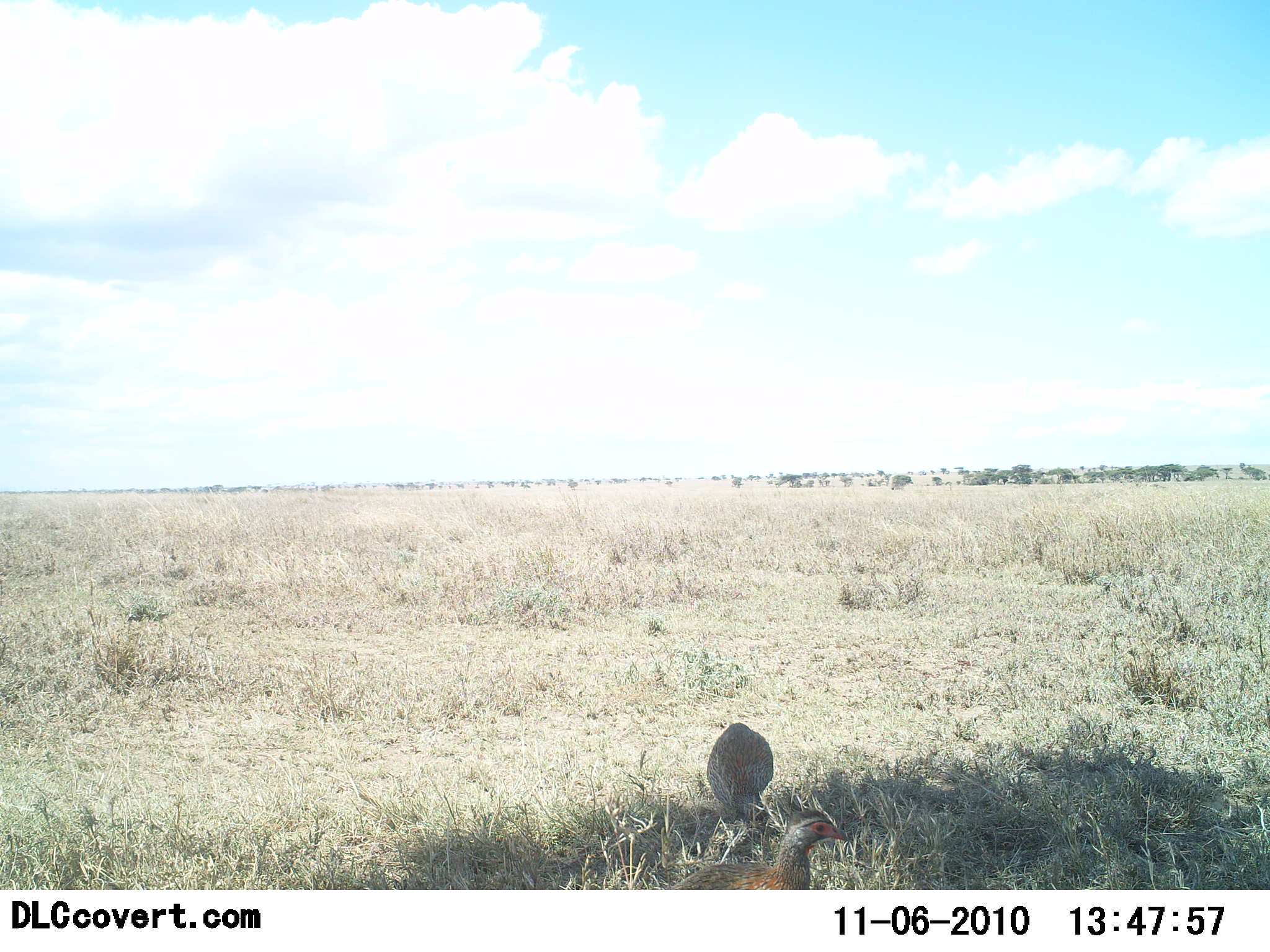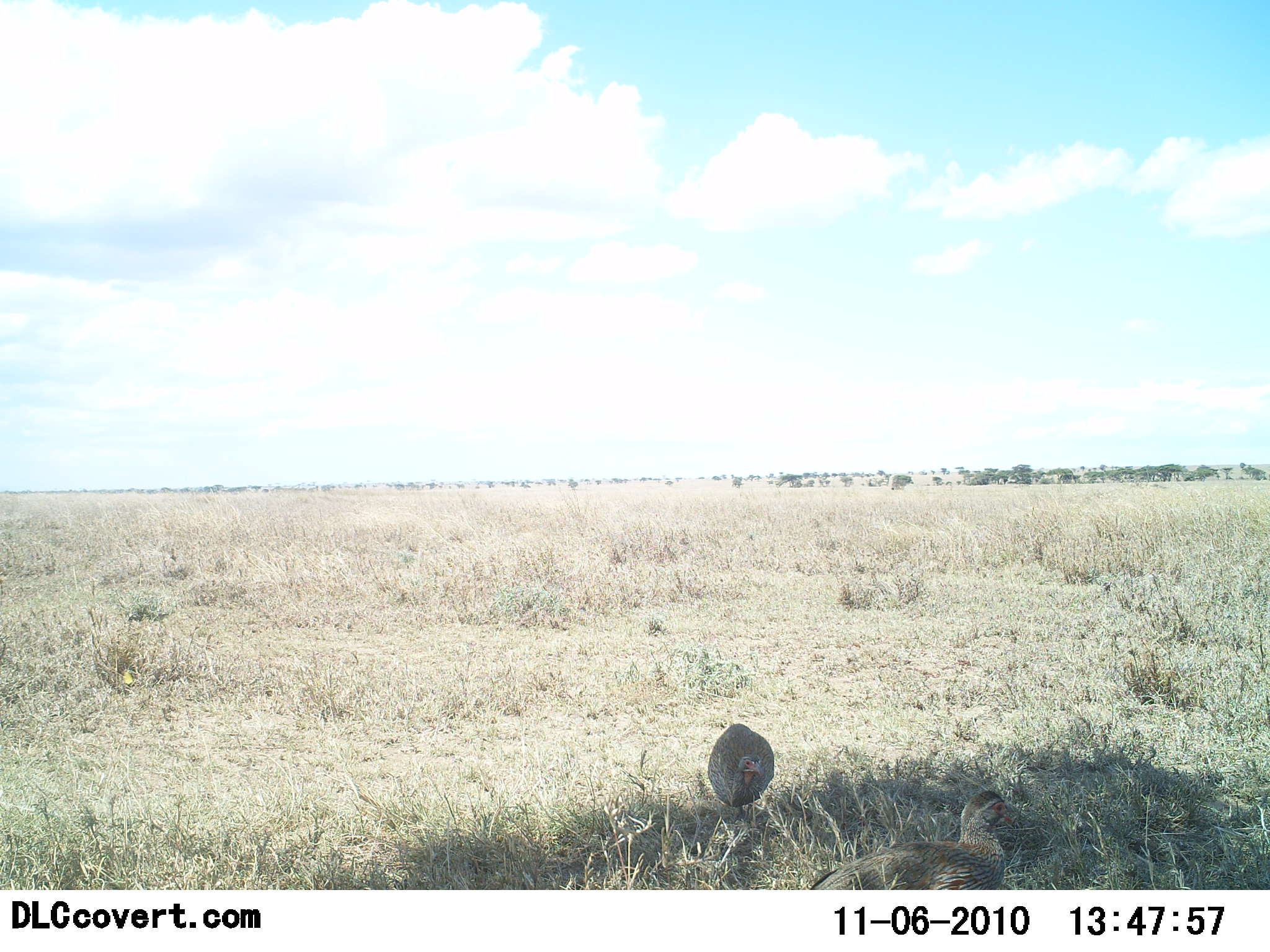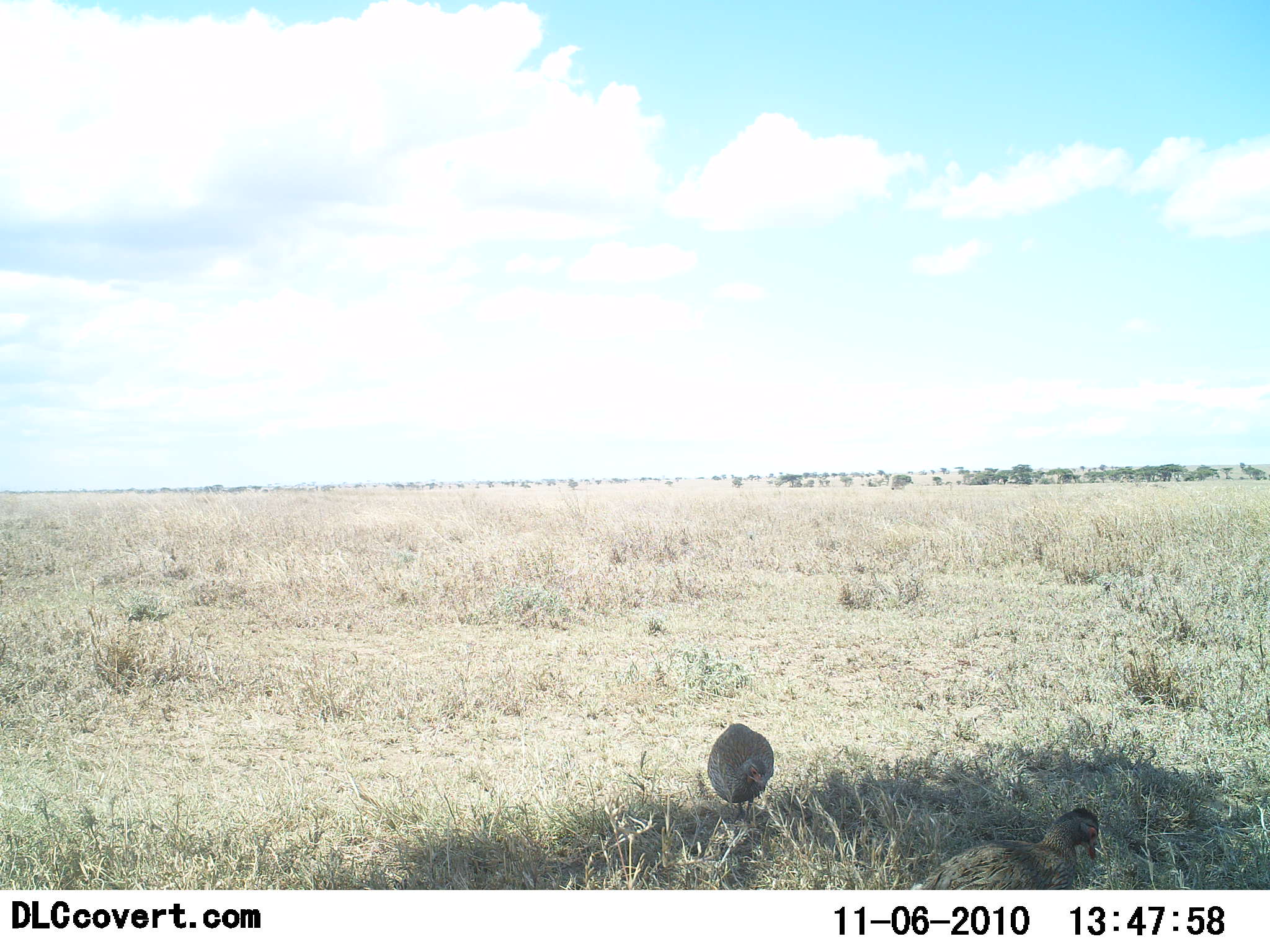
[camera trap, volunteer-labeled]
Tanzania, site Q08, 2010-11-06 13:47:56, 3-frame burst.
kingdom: Animalia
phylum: Chordata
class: Aves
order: Galliformes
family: Numididae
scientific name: Numididae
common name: guinea fowl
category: guineafowl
Guineafowl (guinea fowl) (Numididae), count 2. Behavior (volunteer vote fractions): standing 36%, resting 7%, moving 64%, interacting 0%. Young present (vote fraction): 0%. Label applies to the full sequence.